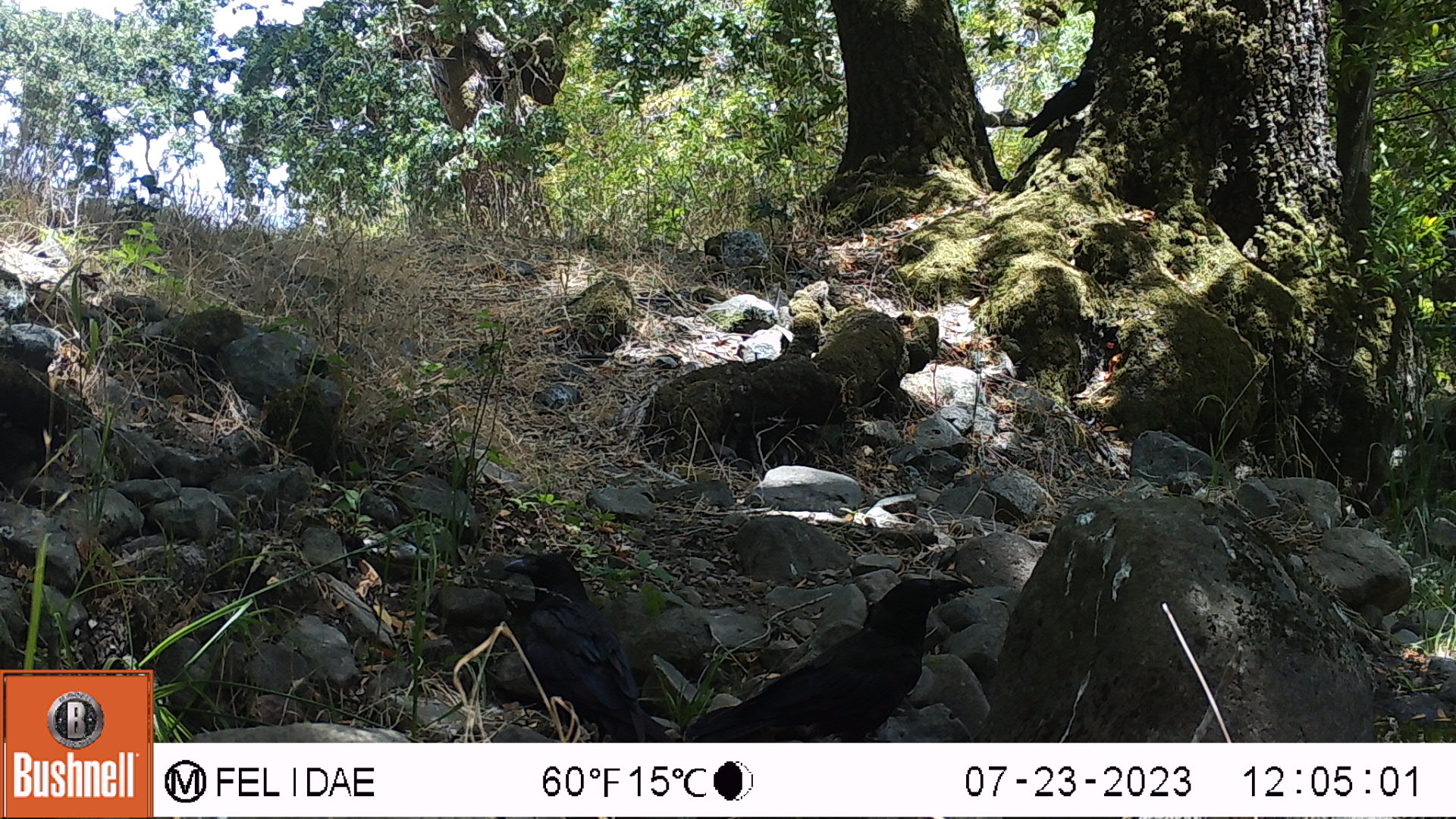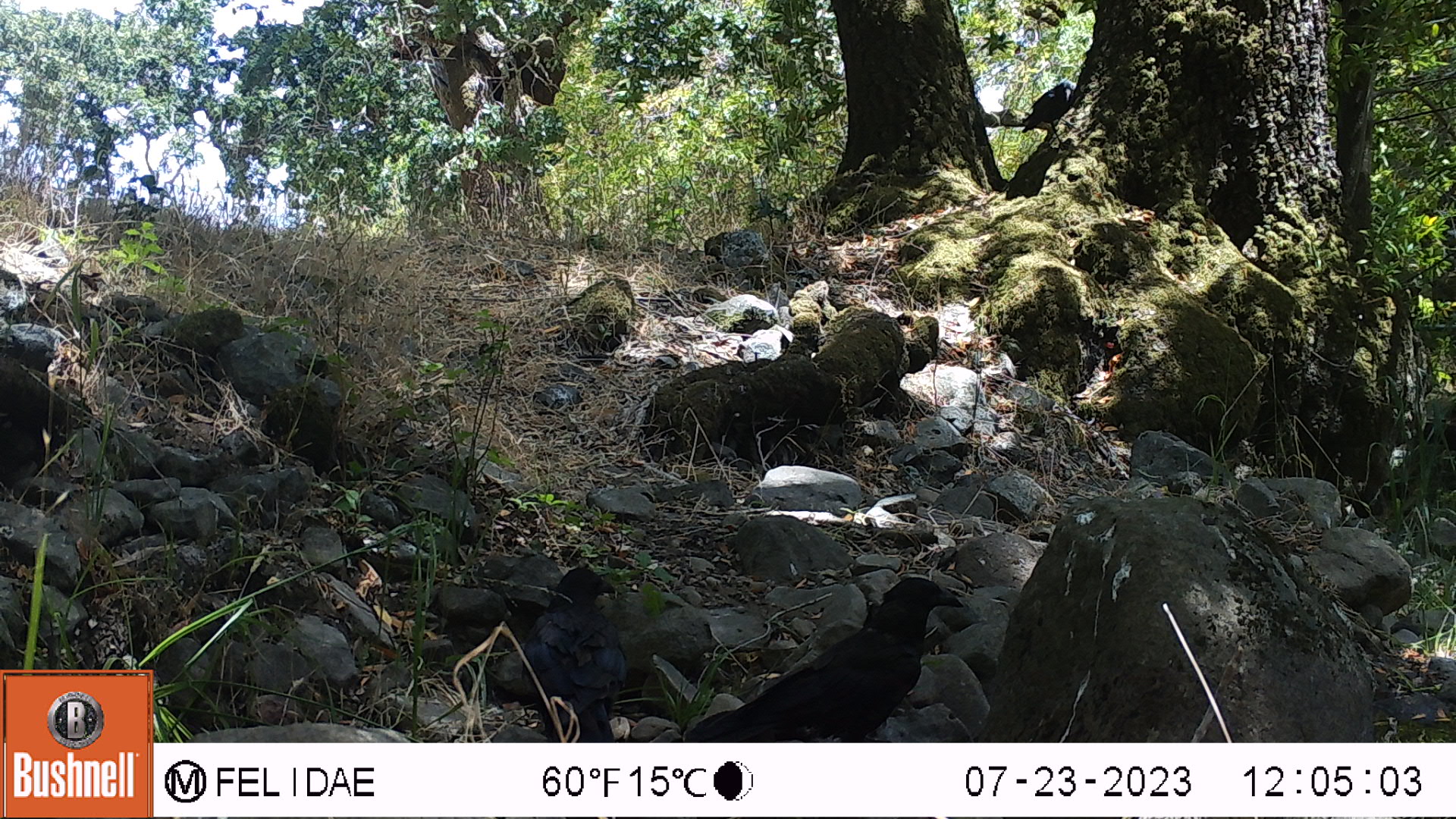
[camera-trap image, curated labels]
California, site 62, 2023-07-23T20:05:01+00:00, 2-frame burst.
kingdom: Animalia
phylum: Chordata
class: Aves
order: Passeriformes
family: Corvidae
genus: Corvus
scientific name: Corvus brachyrhynchos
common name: american crow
American crow (Corvus brachyrhynchos).